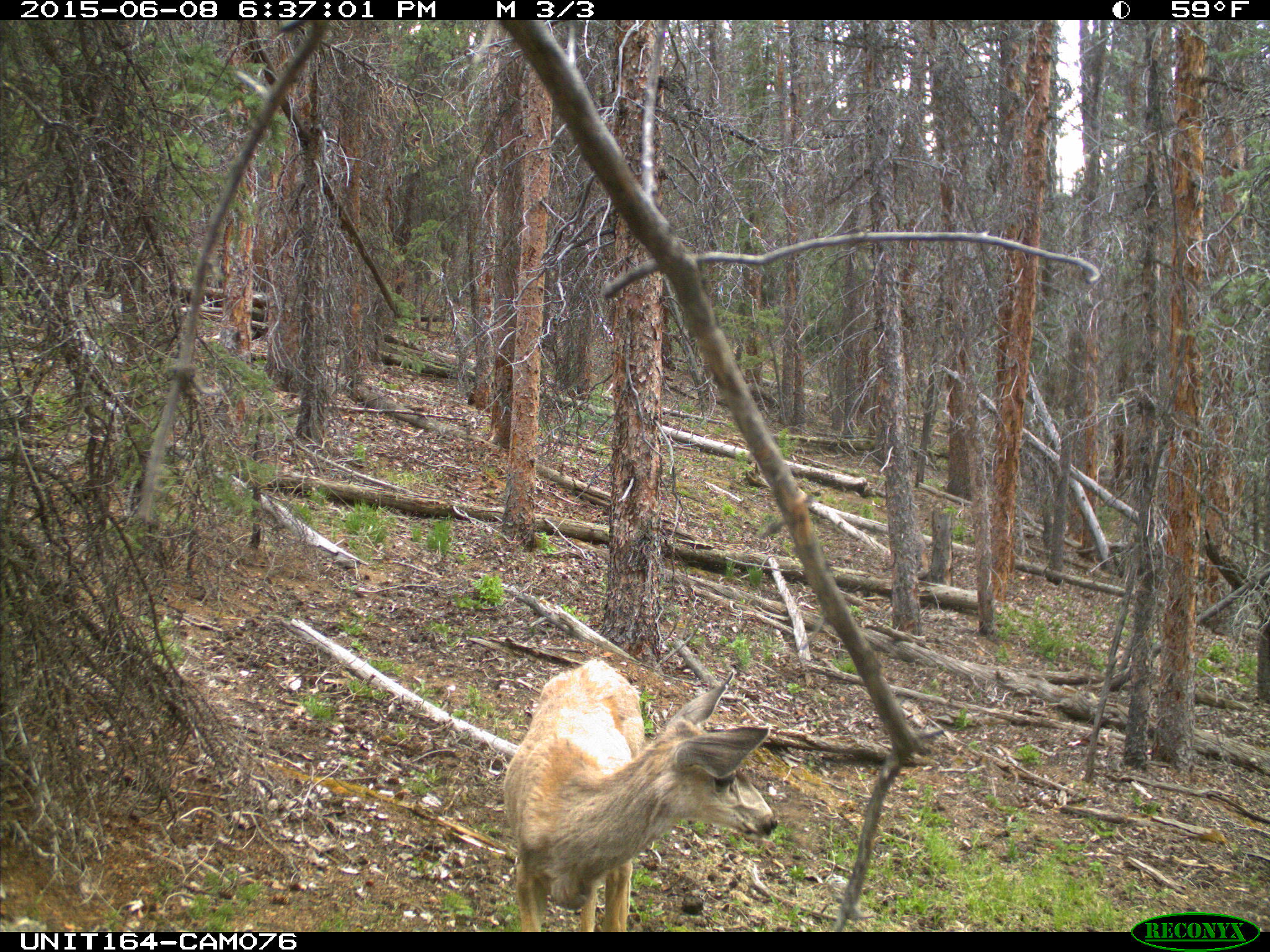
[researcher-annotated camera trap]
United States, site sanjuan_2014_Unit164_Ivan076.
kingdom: Animalia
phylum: Chordata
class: Mammalia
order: Artiodactyla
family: Cervidae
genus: Odocoileus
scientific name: Odocoileus hemionus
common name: mule deer